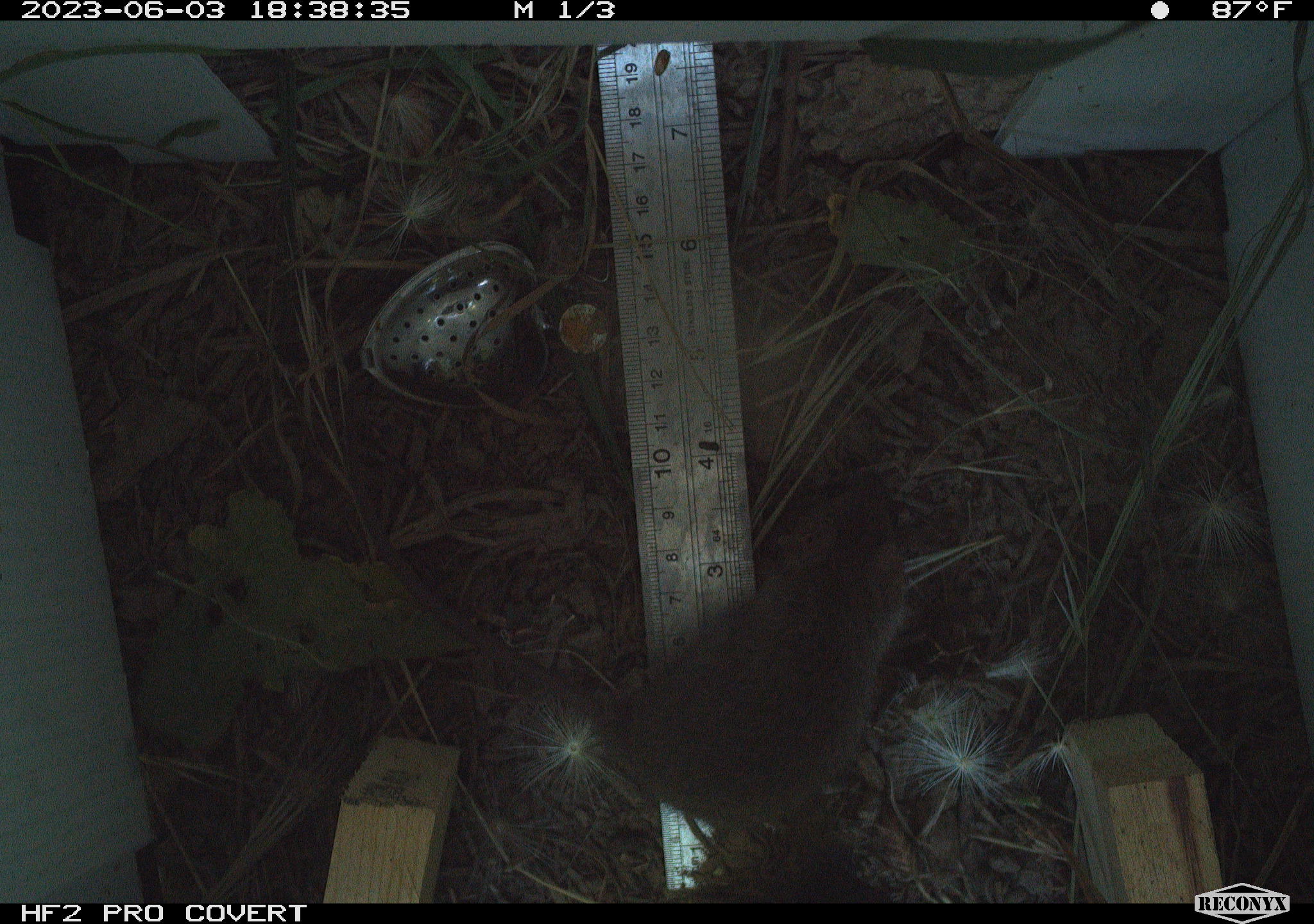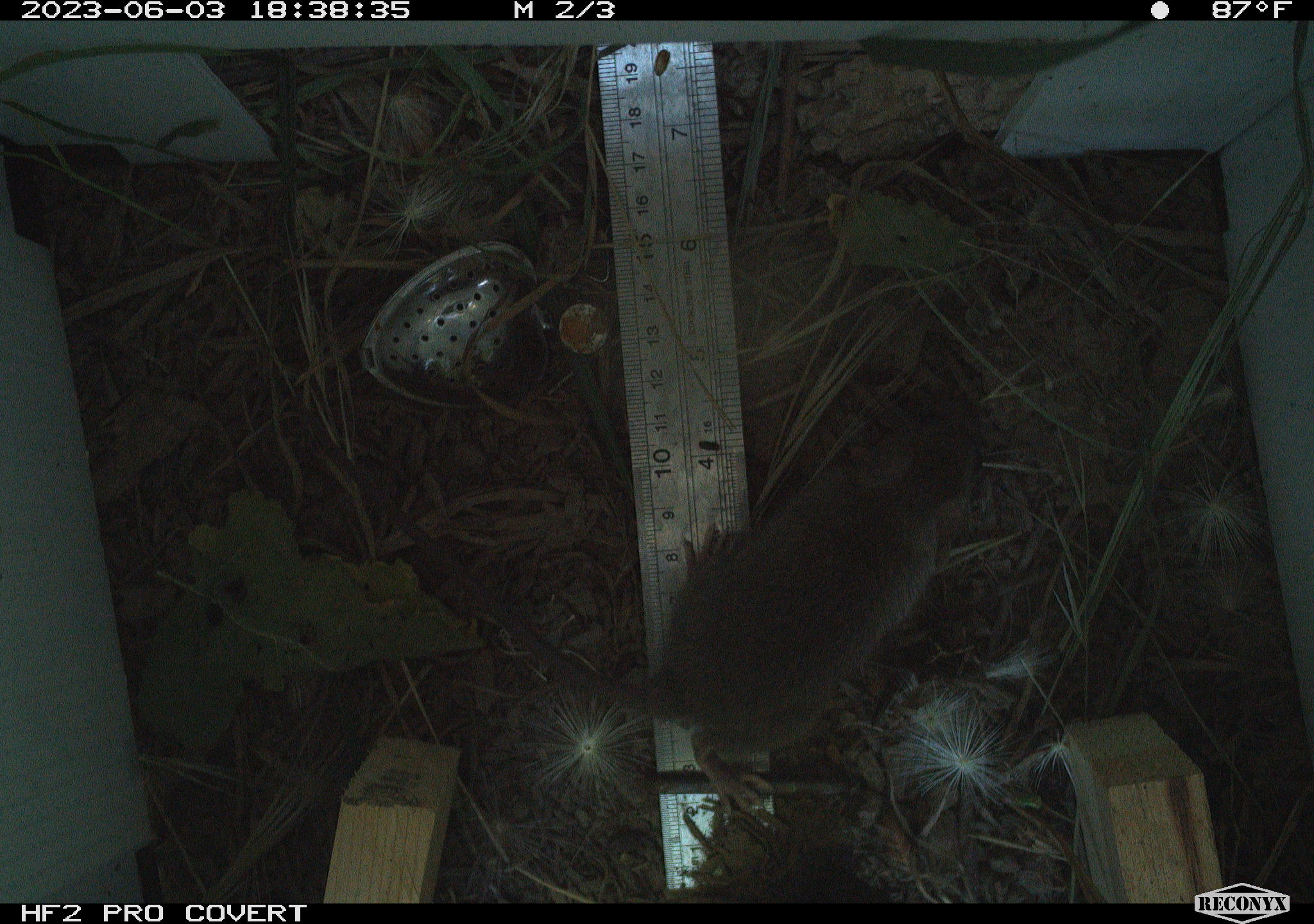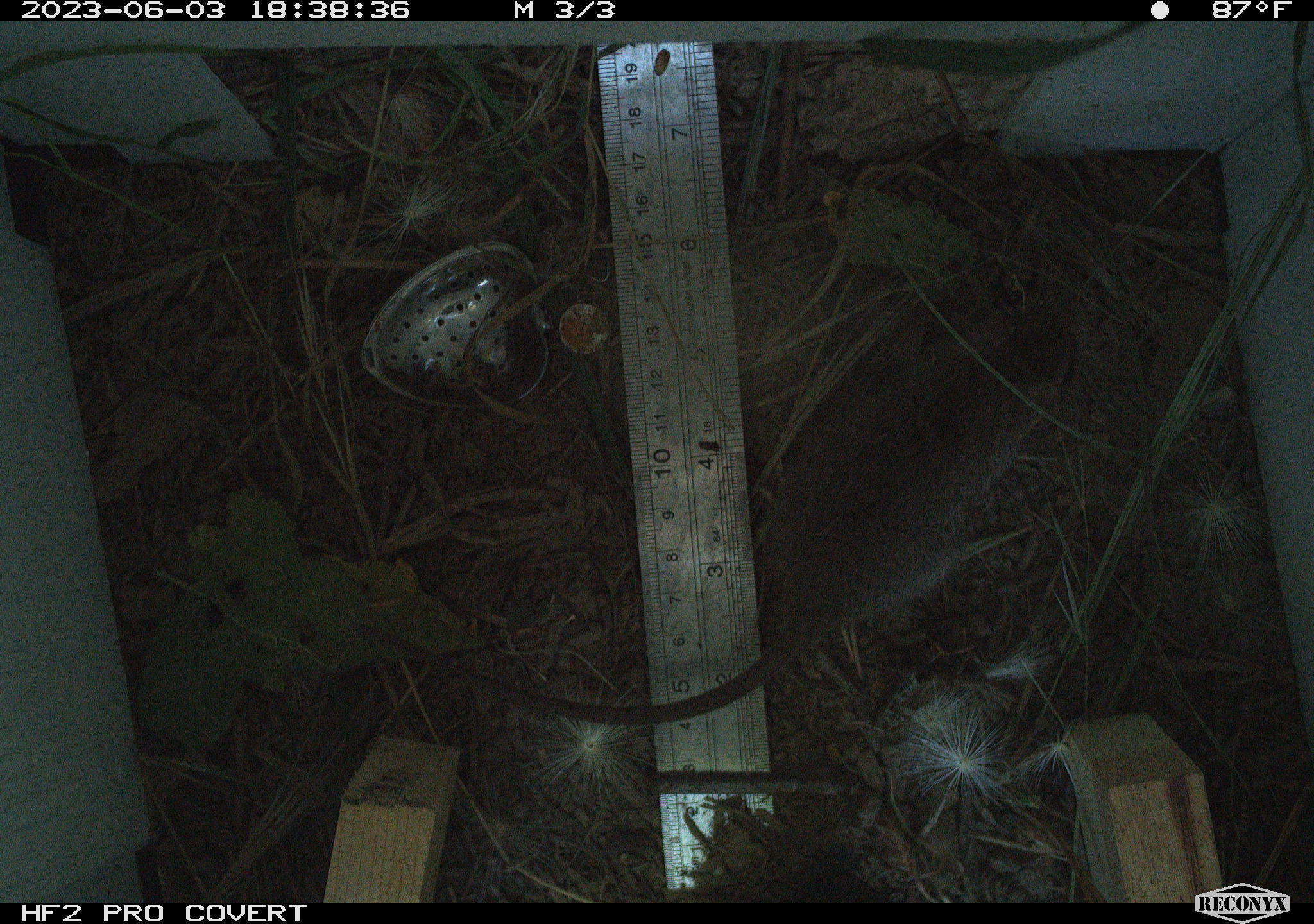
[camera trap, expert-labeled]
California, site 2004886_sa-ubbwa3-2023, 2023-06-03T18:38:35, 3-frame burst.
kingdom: Animalia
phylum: Chordata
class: Mammalia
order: Rodentia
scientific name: Rodentia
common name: mouse species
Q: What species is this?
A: Mouse species (Rodentia).